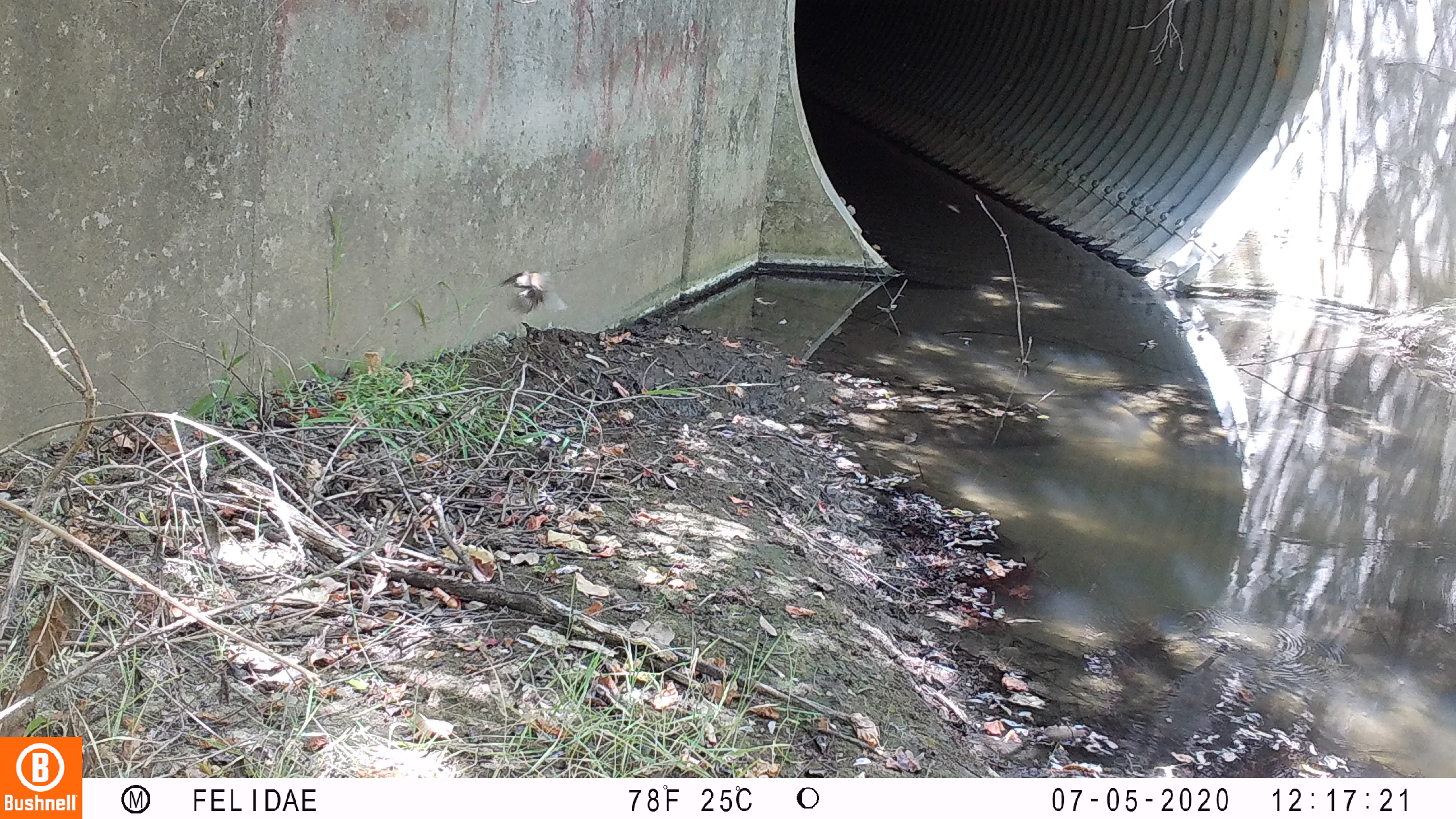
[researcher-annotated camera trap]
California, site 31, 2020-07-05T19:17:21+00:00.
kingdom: Animalia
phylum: Chordata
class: Aves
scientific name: Aves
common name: bird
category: unknown bird